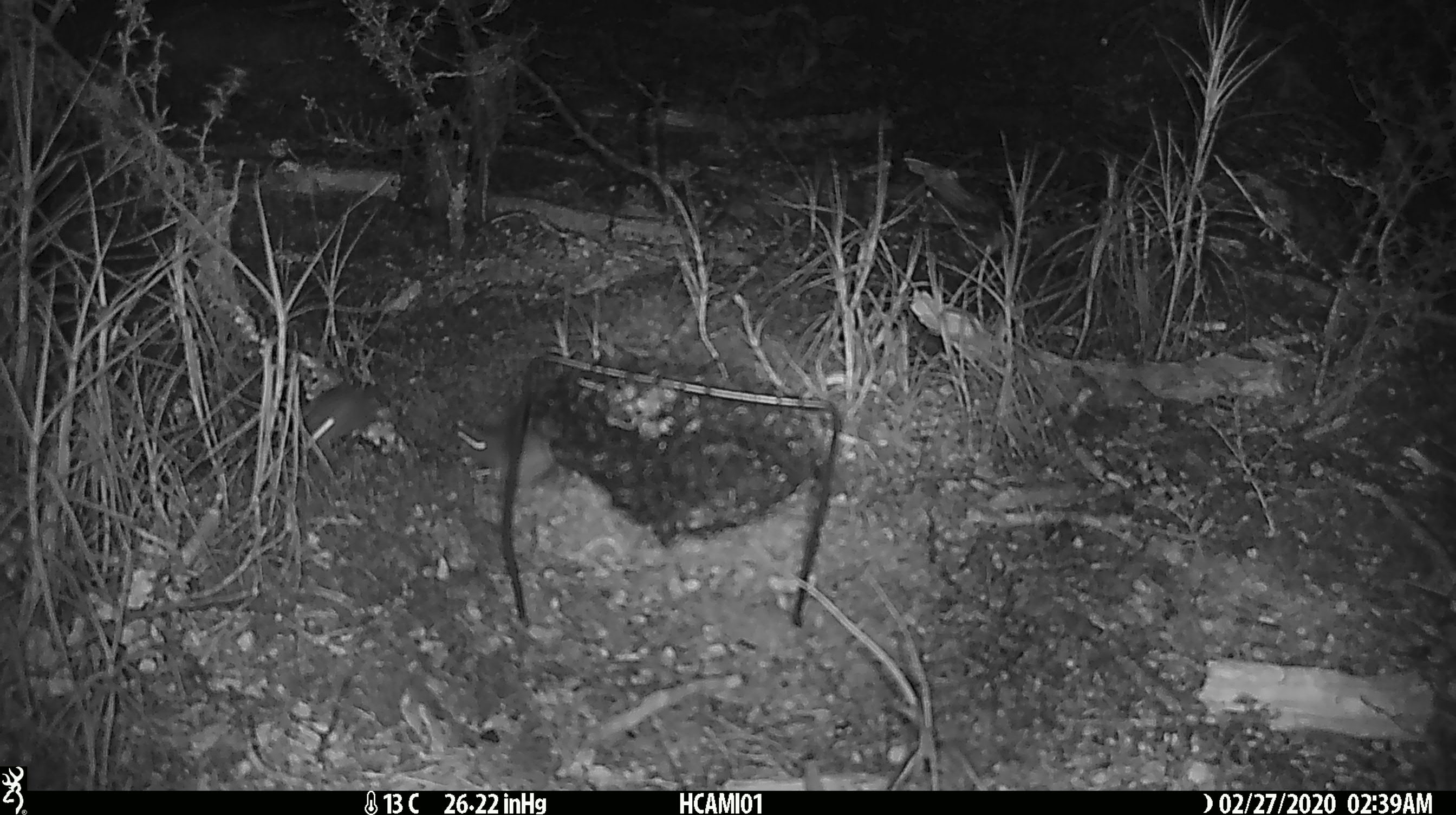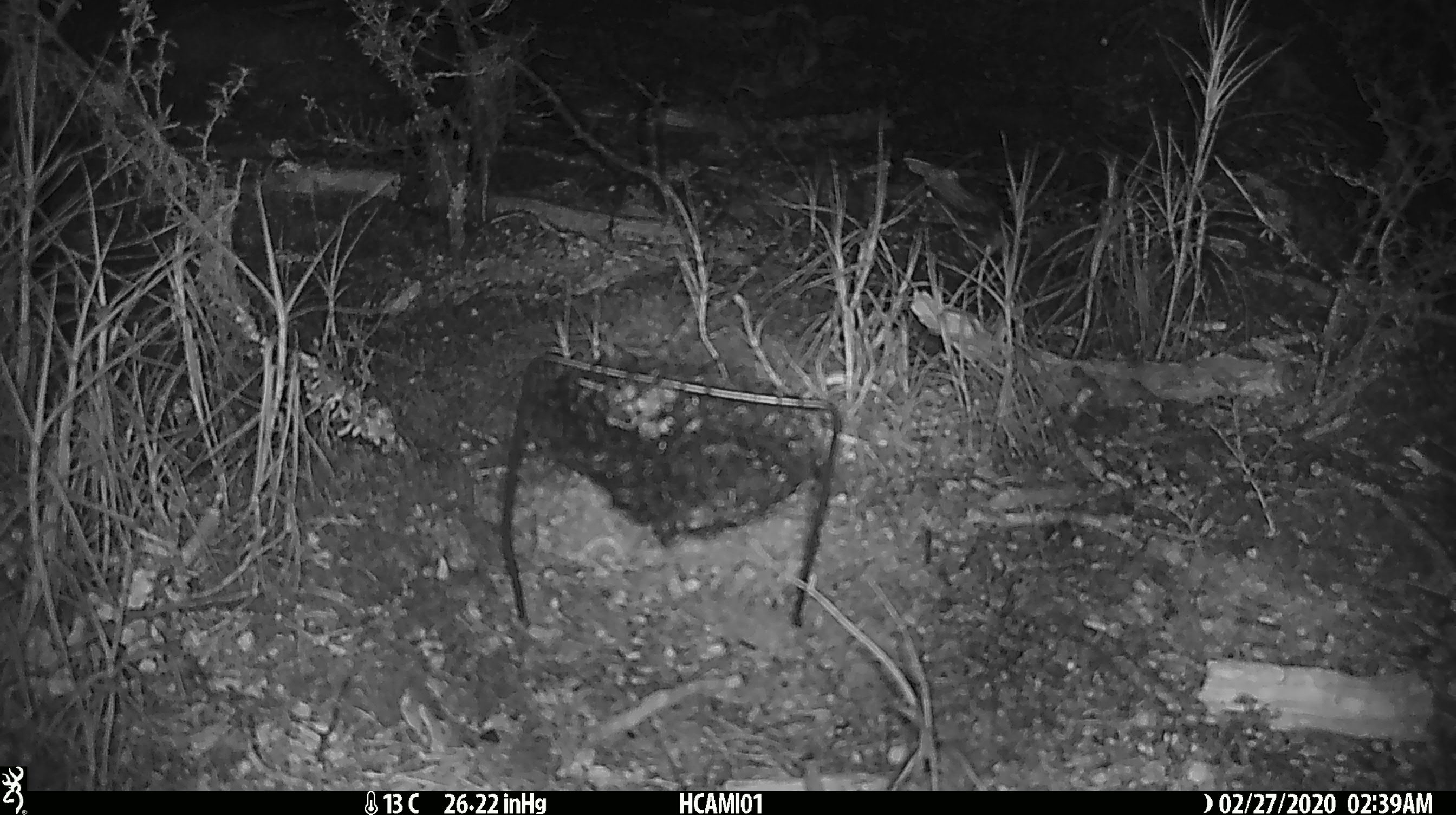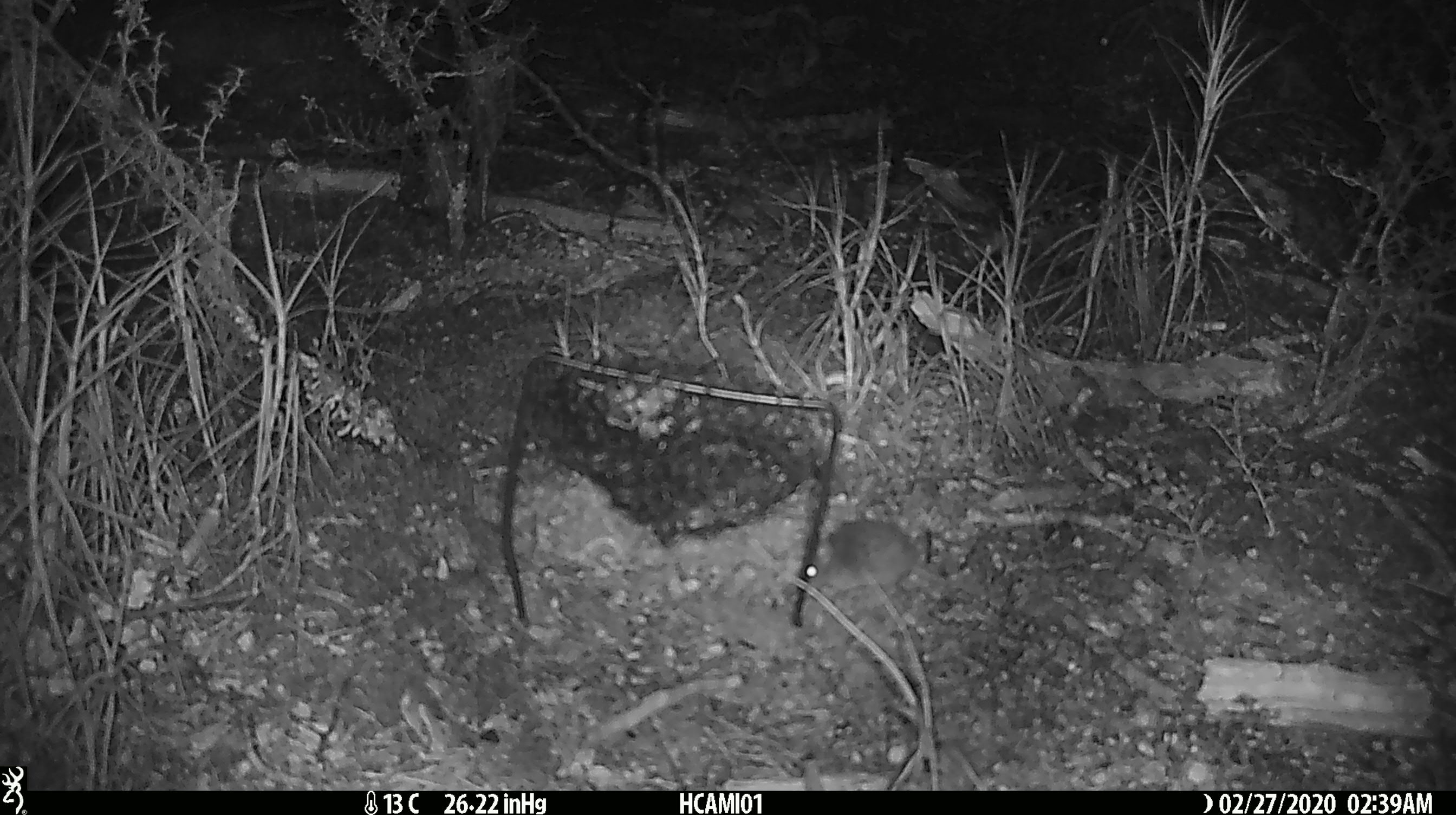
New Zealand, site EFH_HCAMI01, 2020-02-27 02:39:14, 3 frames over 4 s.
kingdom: Animalia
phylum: Chordata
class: Mammalia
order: Rodentia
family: Muridae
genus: Mus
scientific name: Mus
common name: mouse